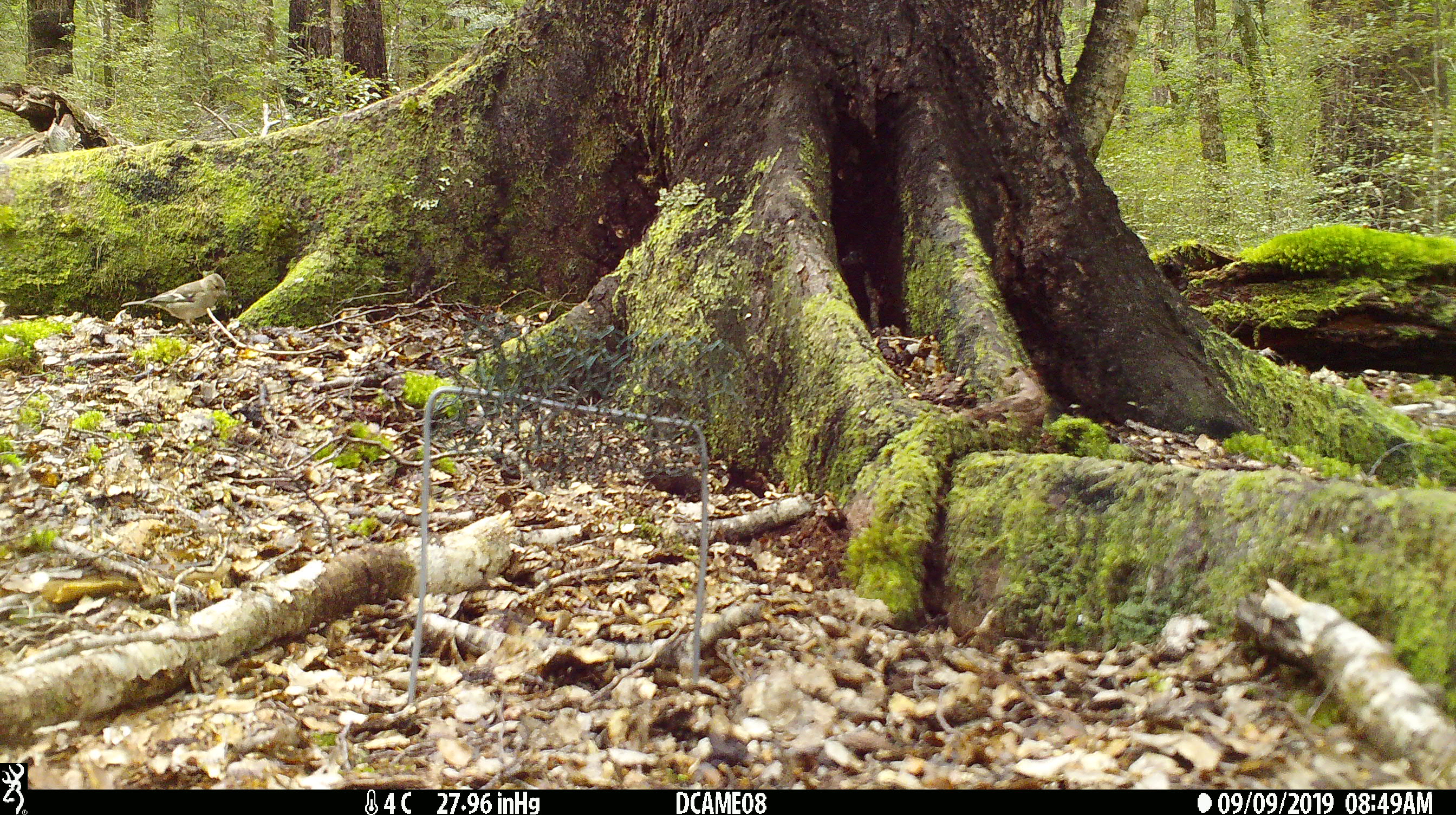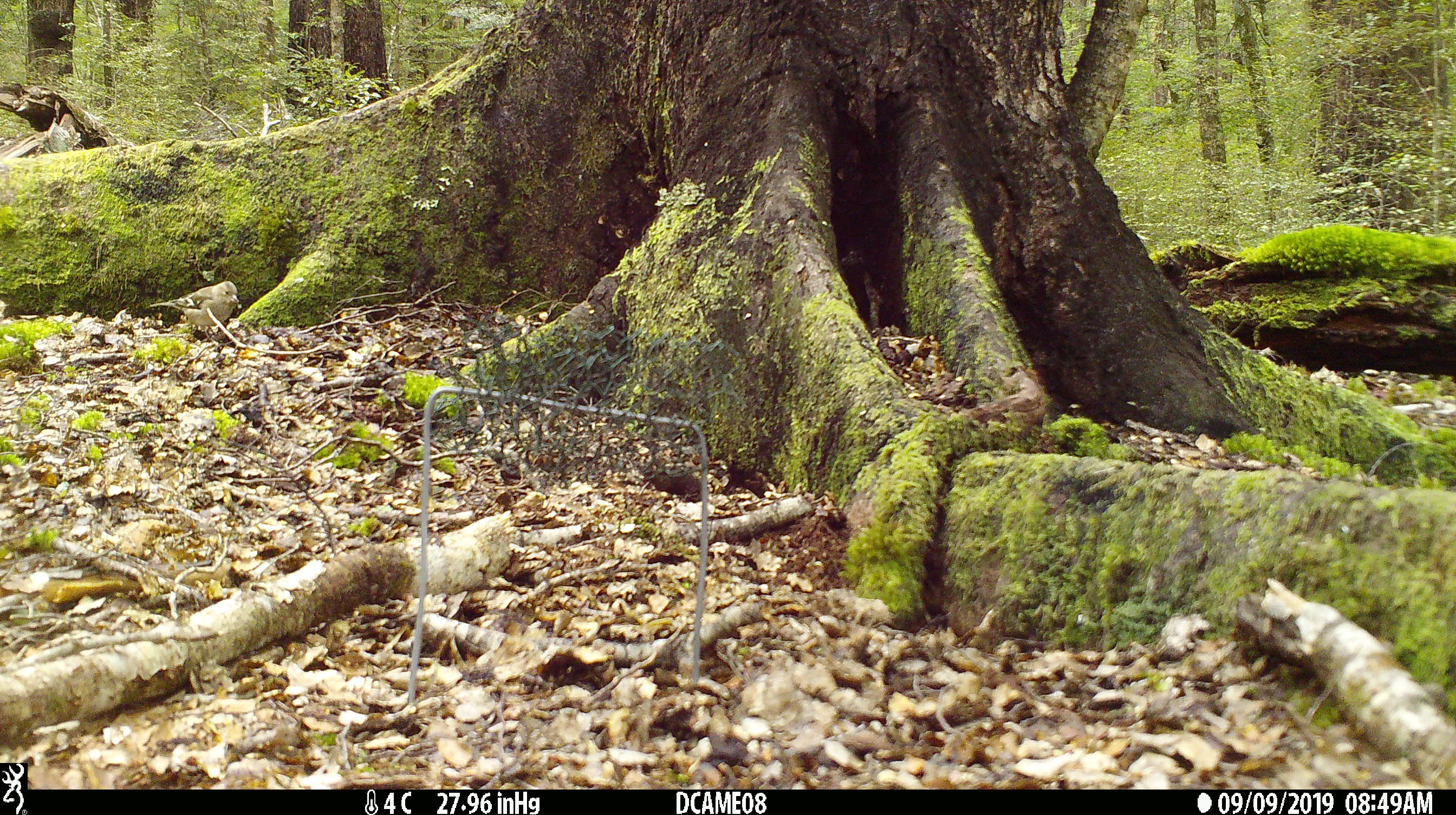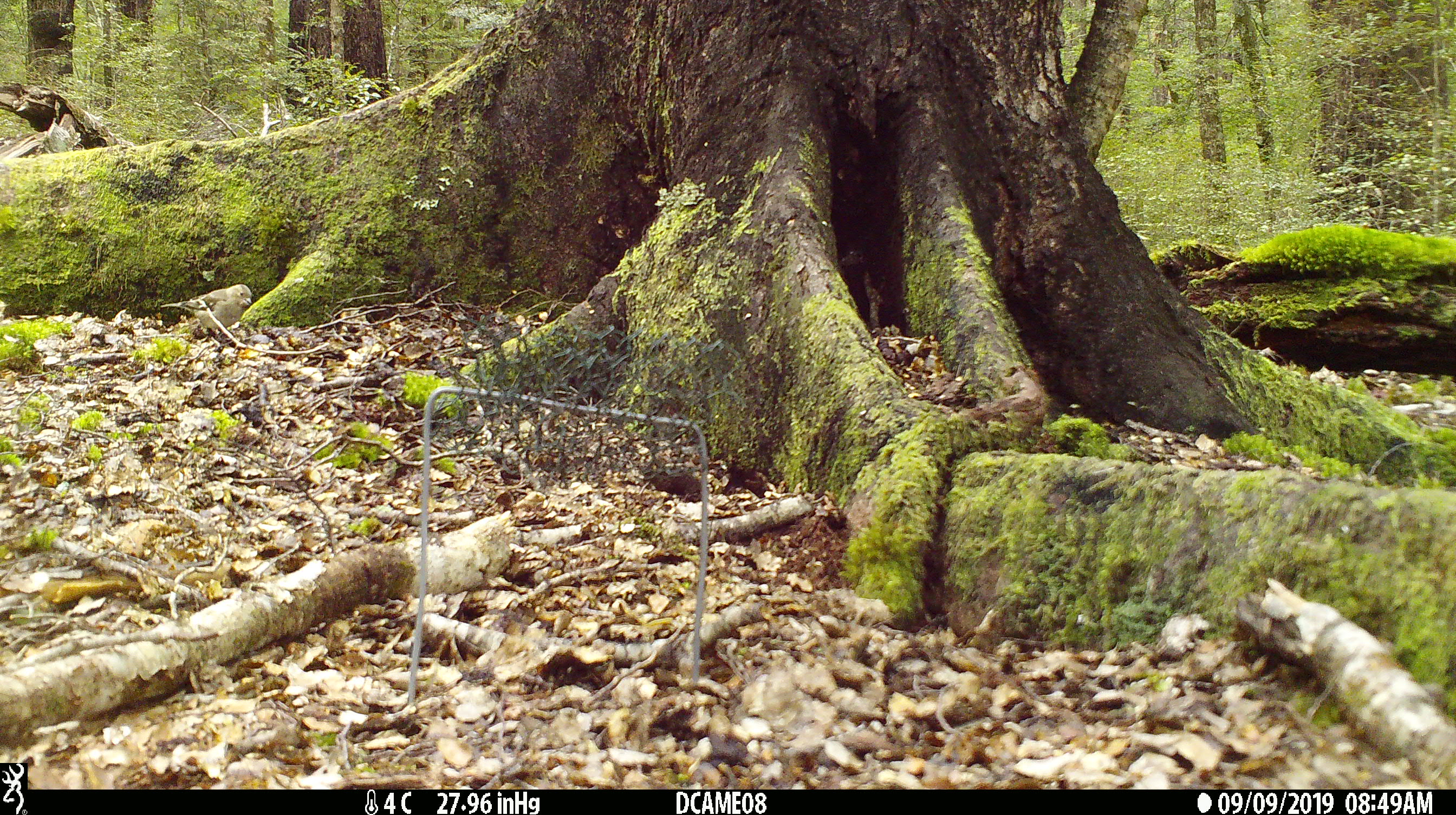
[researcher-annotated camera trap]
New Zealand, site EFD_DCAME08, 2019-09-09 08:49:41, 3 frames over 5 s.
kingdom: Animalia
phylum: Chordata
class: Aves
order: Passeriformes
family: Fringillidae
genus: Fringilla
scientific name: Fringilla coelebs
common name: common chaffinch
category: chaffinch